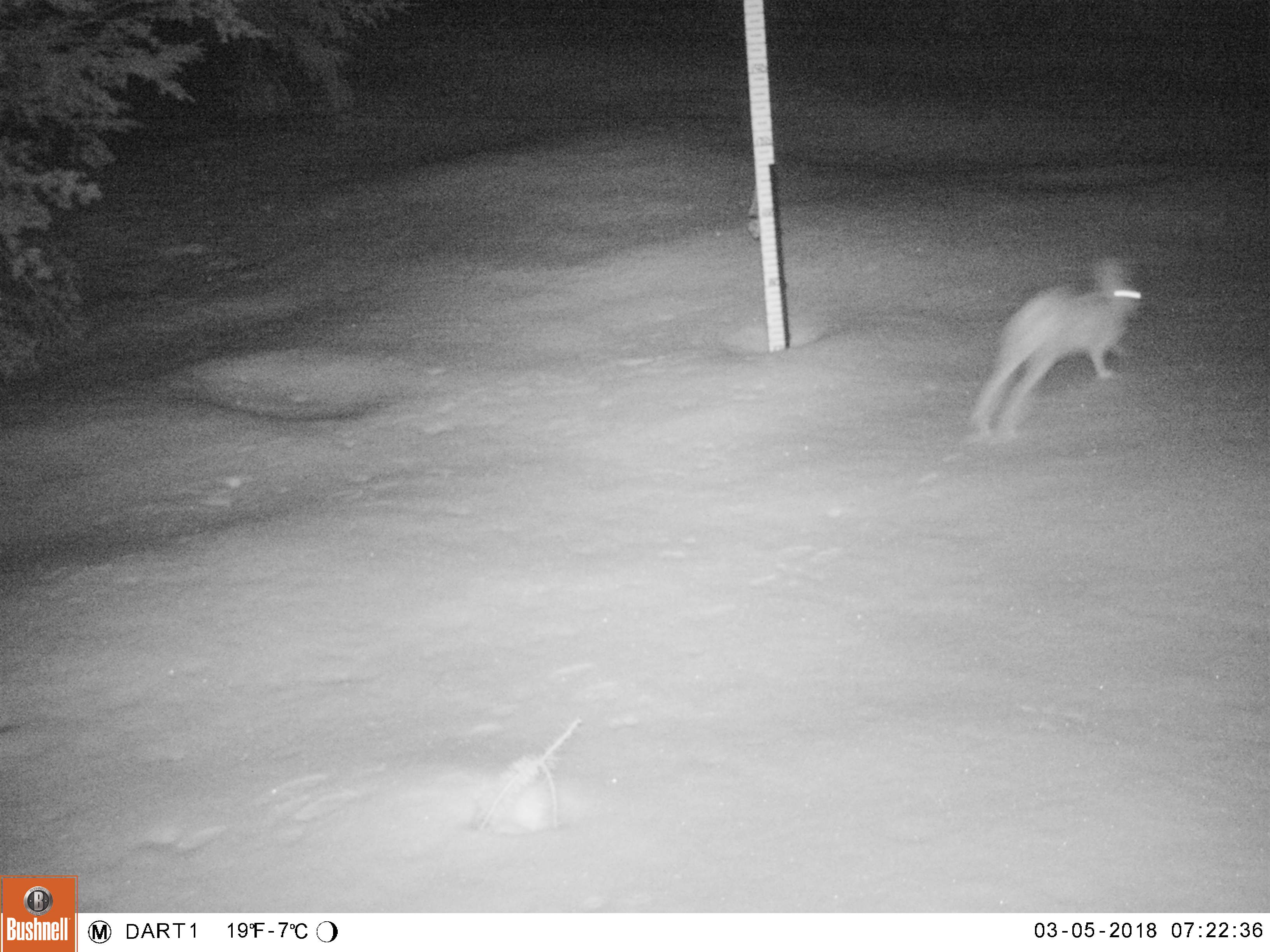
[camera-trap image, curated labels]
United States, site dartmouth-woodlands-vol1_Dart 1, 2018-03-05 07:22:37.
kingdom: Animalia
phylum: Chordata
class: Mammalia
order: Lagomorpha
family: Leporidae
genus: Lepus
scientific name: Lepus americanus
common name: snowshoe hare